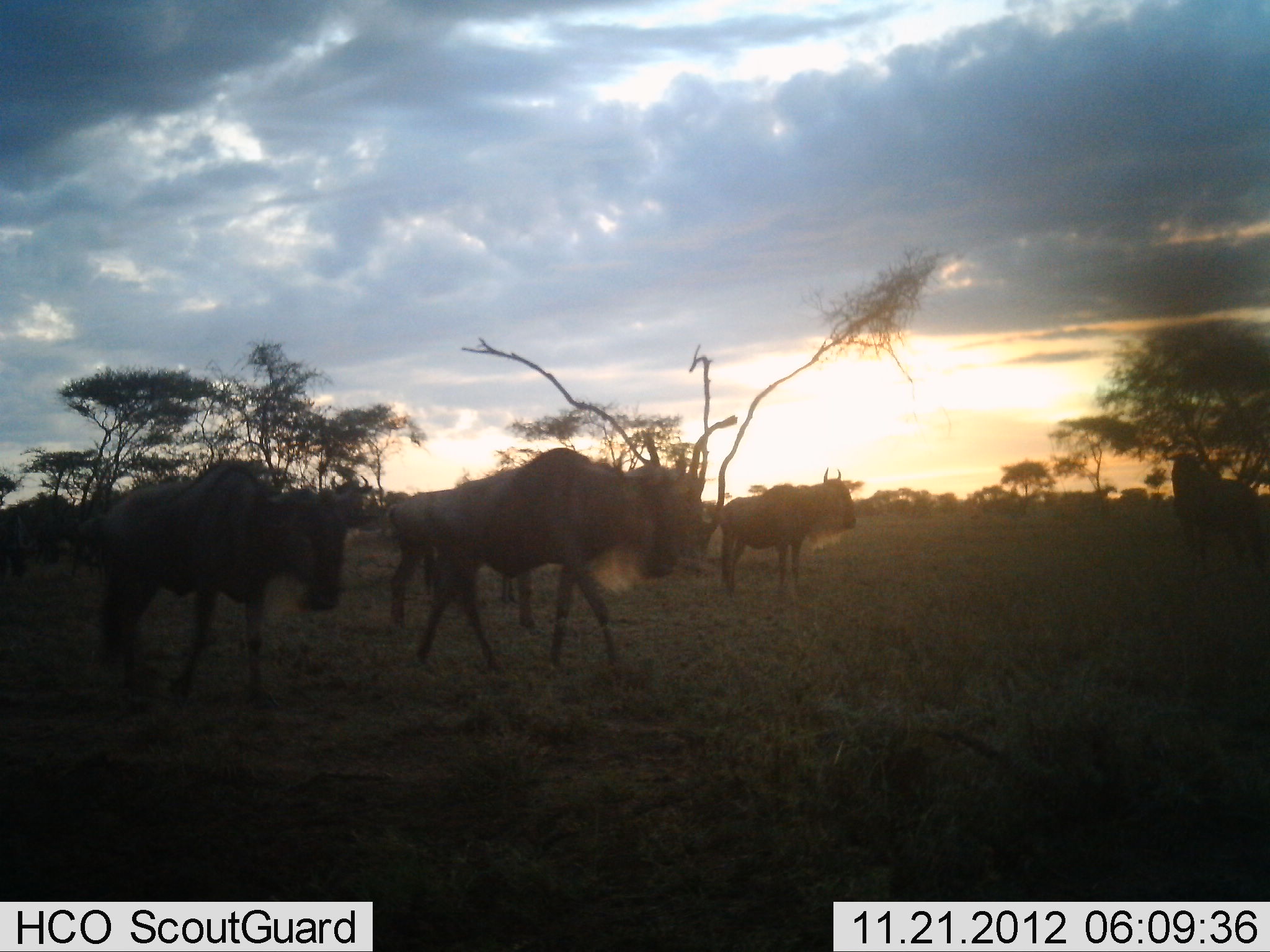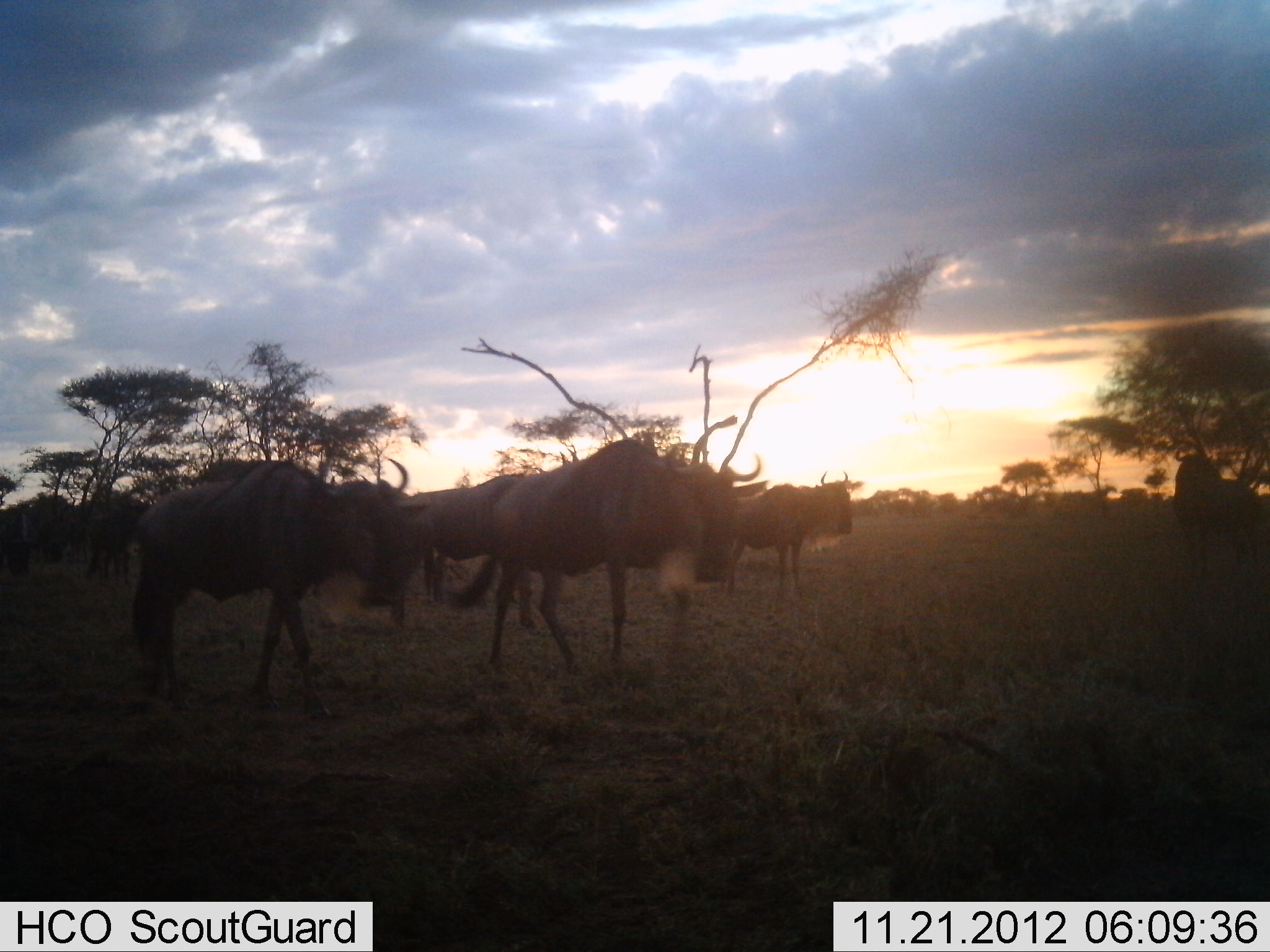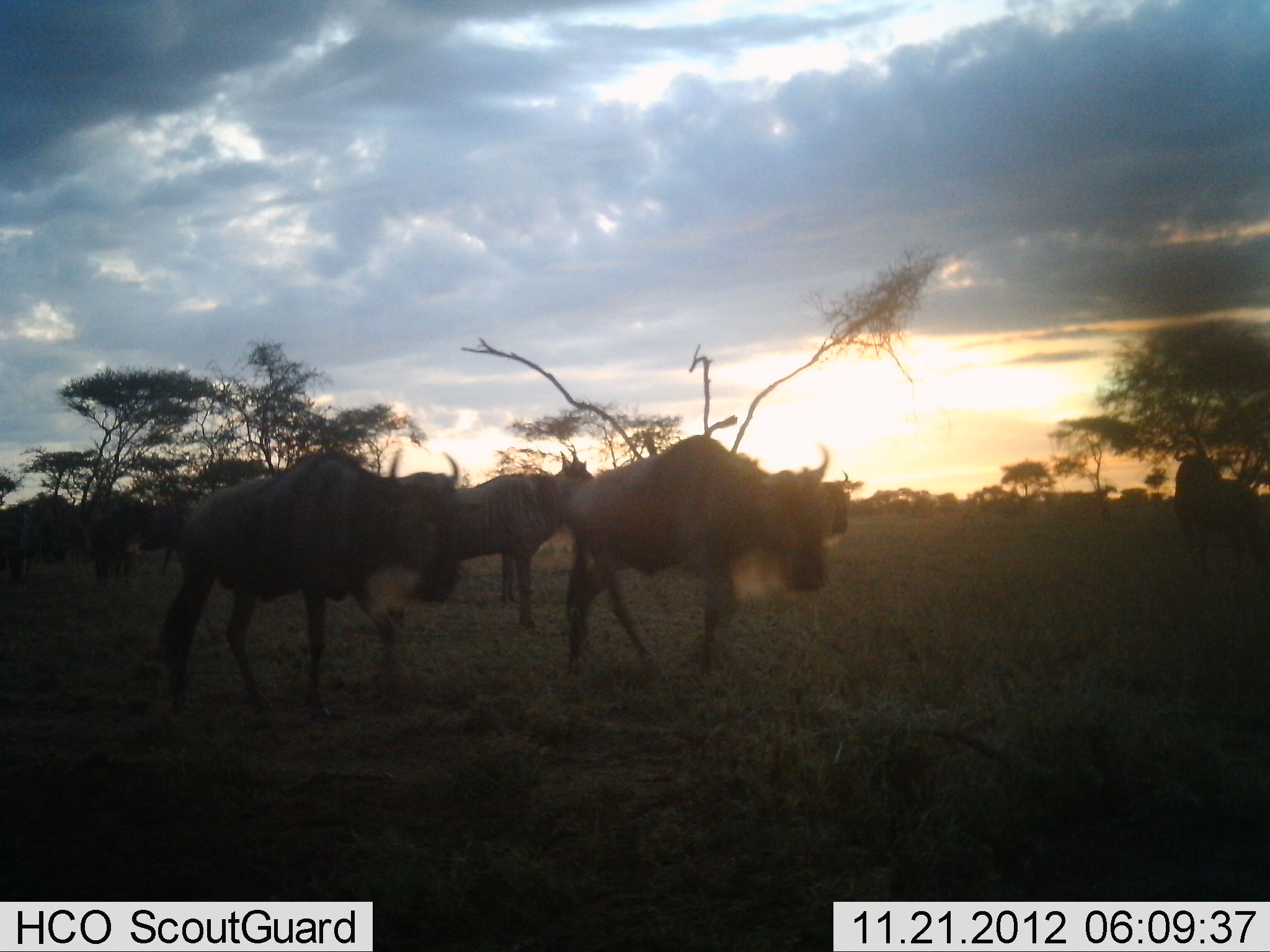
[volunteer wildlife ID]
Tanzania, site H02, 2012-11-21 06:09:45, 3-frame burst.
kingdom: Animalia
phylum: Chordata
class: Mammalia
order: Artiodactyla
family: Bovidae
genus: Connochaetes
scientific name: Connochaetes taurinus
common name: blue wildebeest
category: wildebeest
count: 5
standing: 40%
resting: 0%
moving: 100%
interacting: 0%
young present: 0%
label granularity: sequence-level